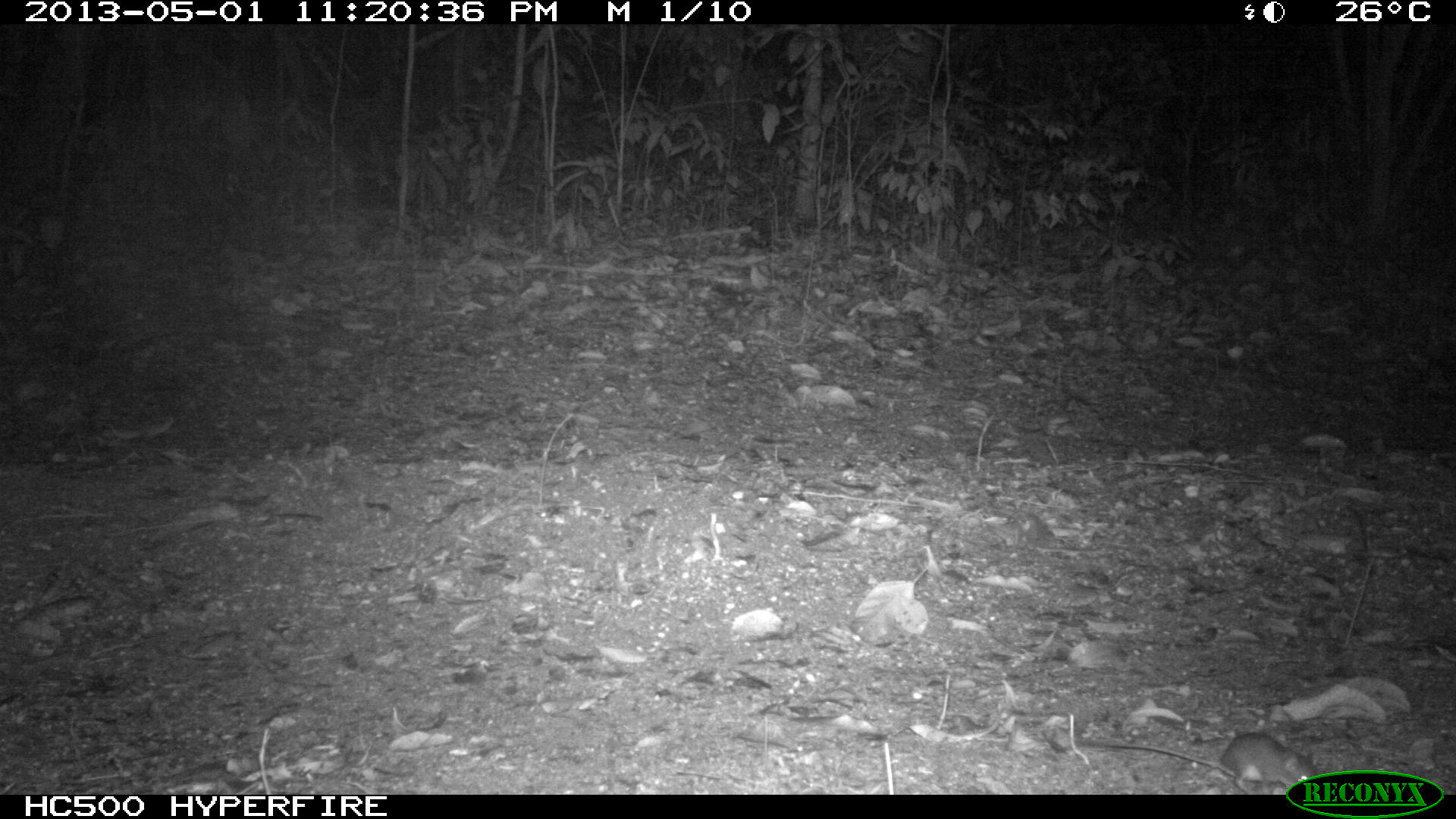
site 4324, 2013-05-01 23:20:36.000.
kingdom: Animalia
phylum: Chordata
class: Mammalia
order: Rodentia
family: Cricetidae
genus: Peromyscus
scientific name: Peromyscus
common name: deermice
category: peromyscus sp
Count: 1.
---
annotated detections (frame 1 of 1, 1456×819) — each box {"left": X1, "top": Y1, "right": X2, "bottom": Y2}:
peromyscus sp: {"left": 1103, "top": 732, "right": 1319, "bottom": 795}